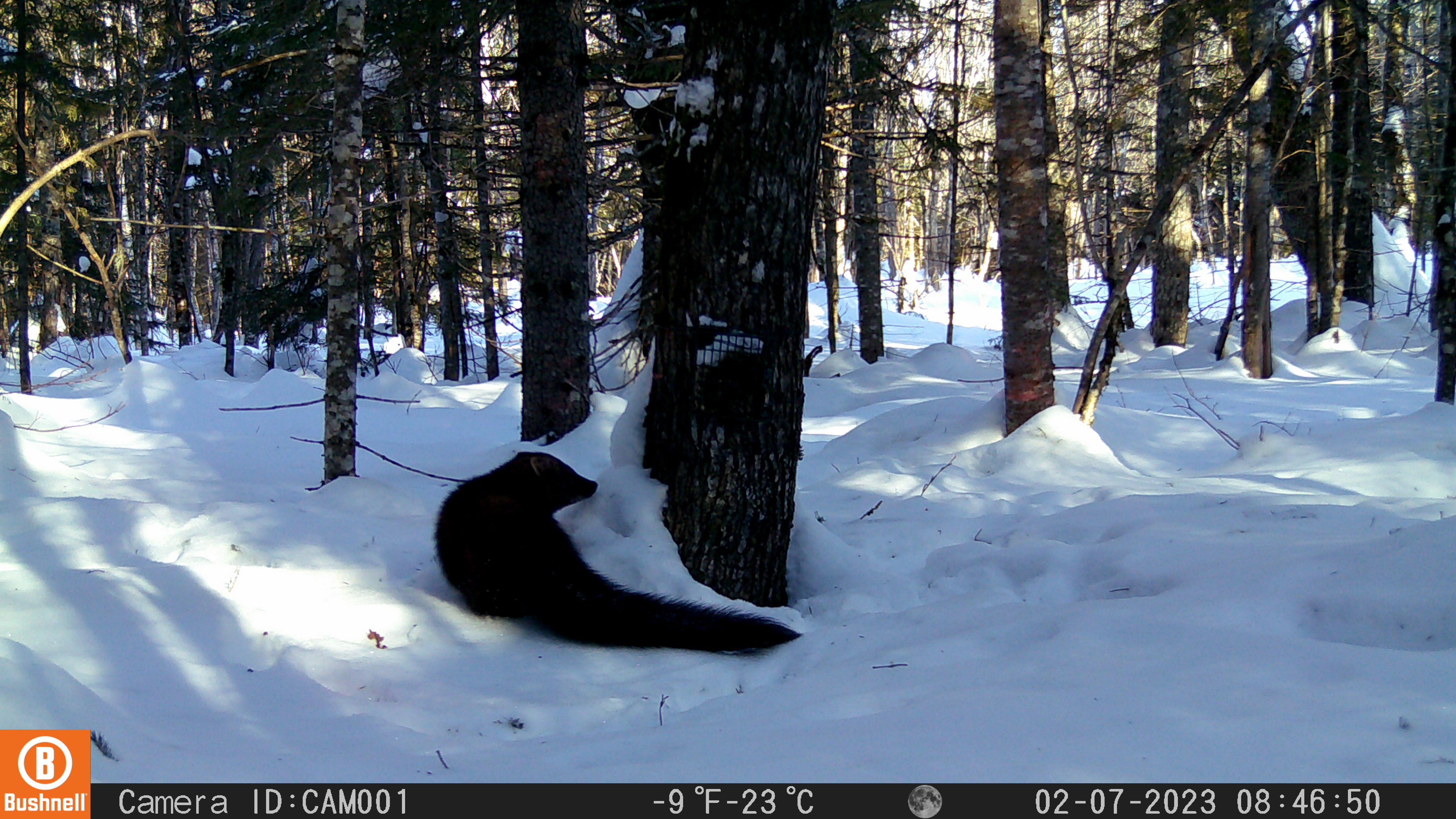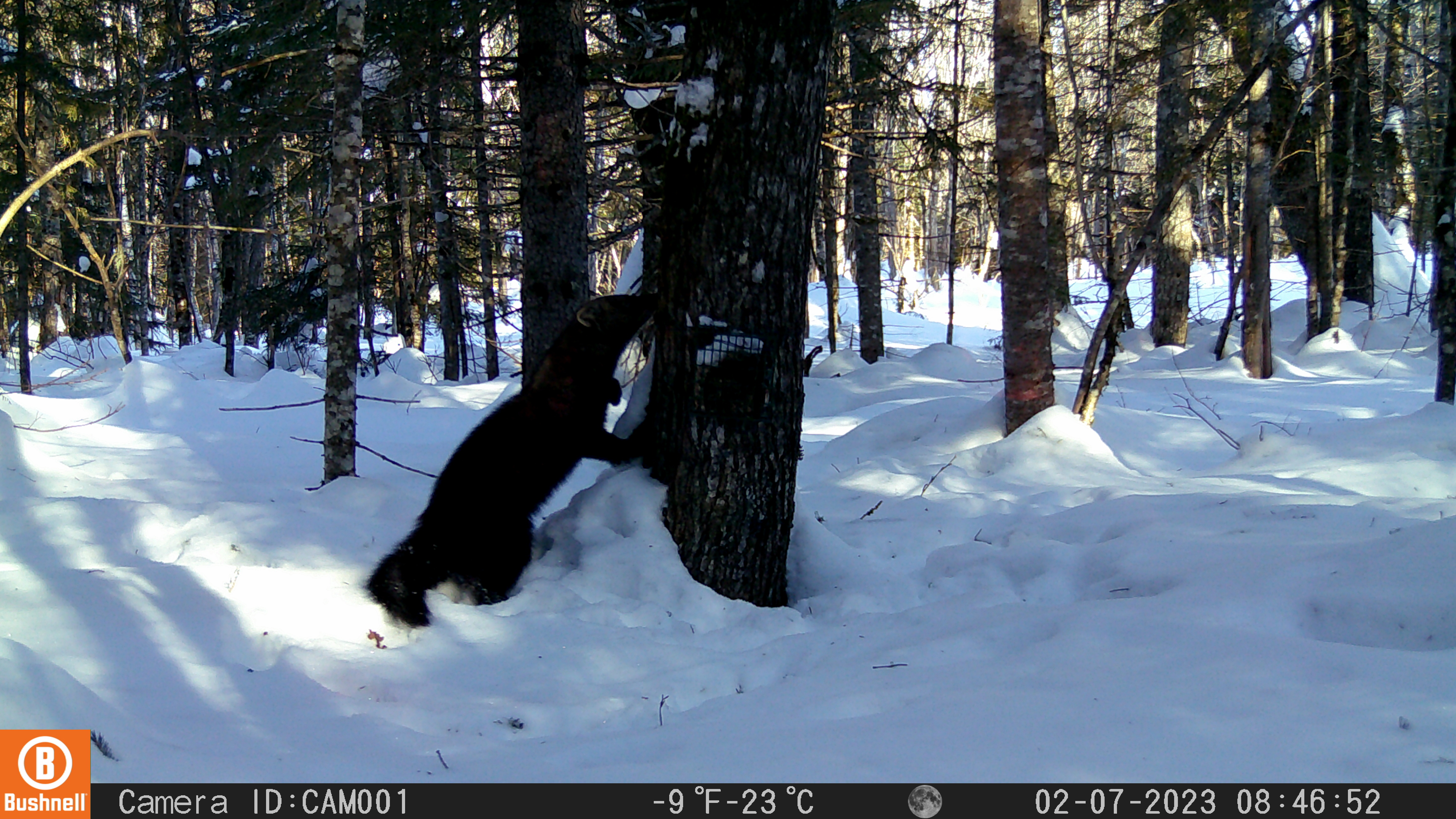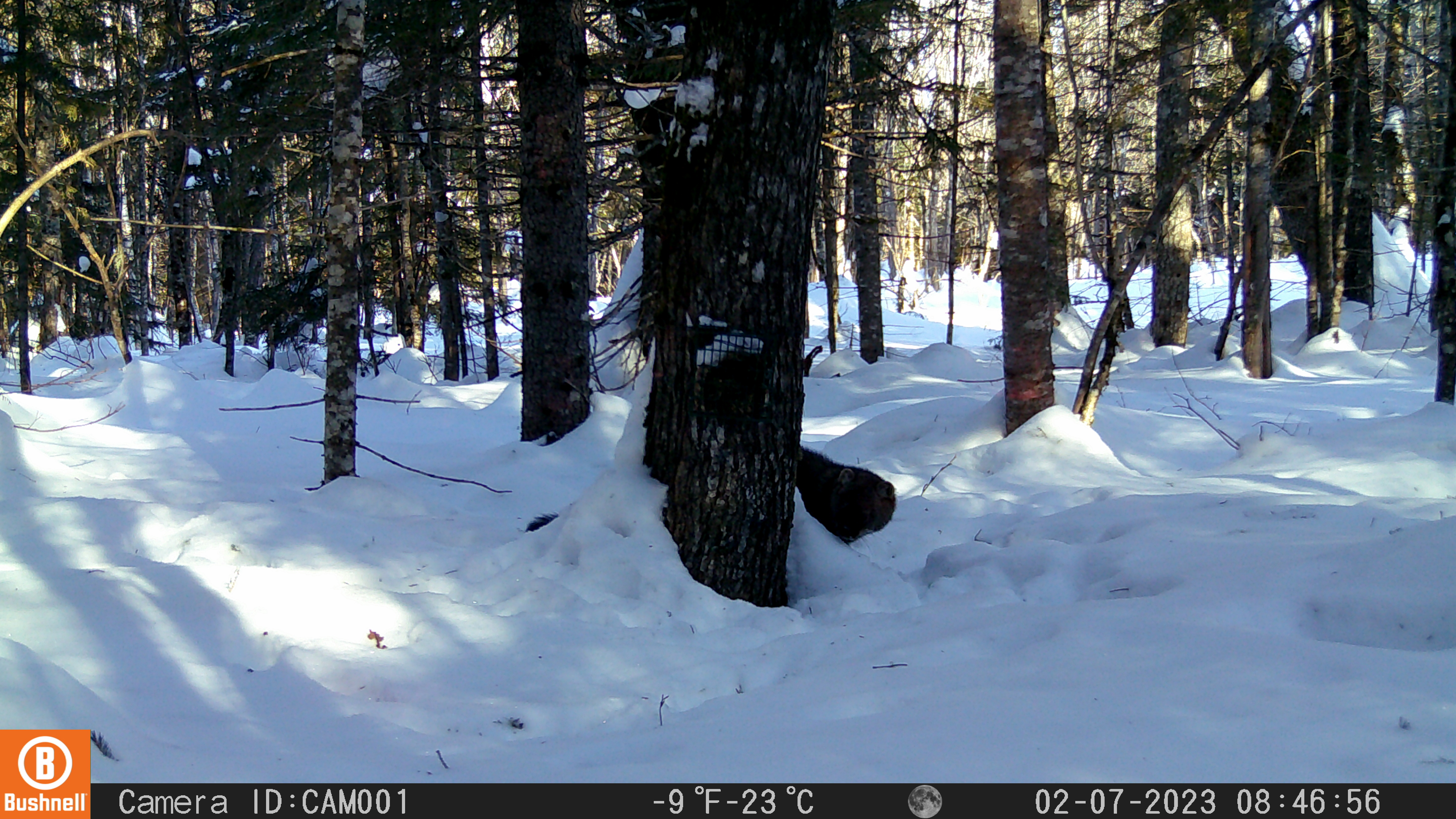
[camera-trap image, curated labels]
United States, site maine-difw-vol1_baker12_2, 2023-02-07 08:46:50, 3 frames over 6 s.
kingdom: Animalia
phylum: Chordata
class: Mammalia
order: Carnivora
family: Mustelidae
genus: Pekania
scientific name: Pekania pennanti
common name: fisher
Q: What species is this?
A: Fisher (Pekania pennanti).